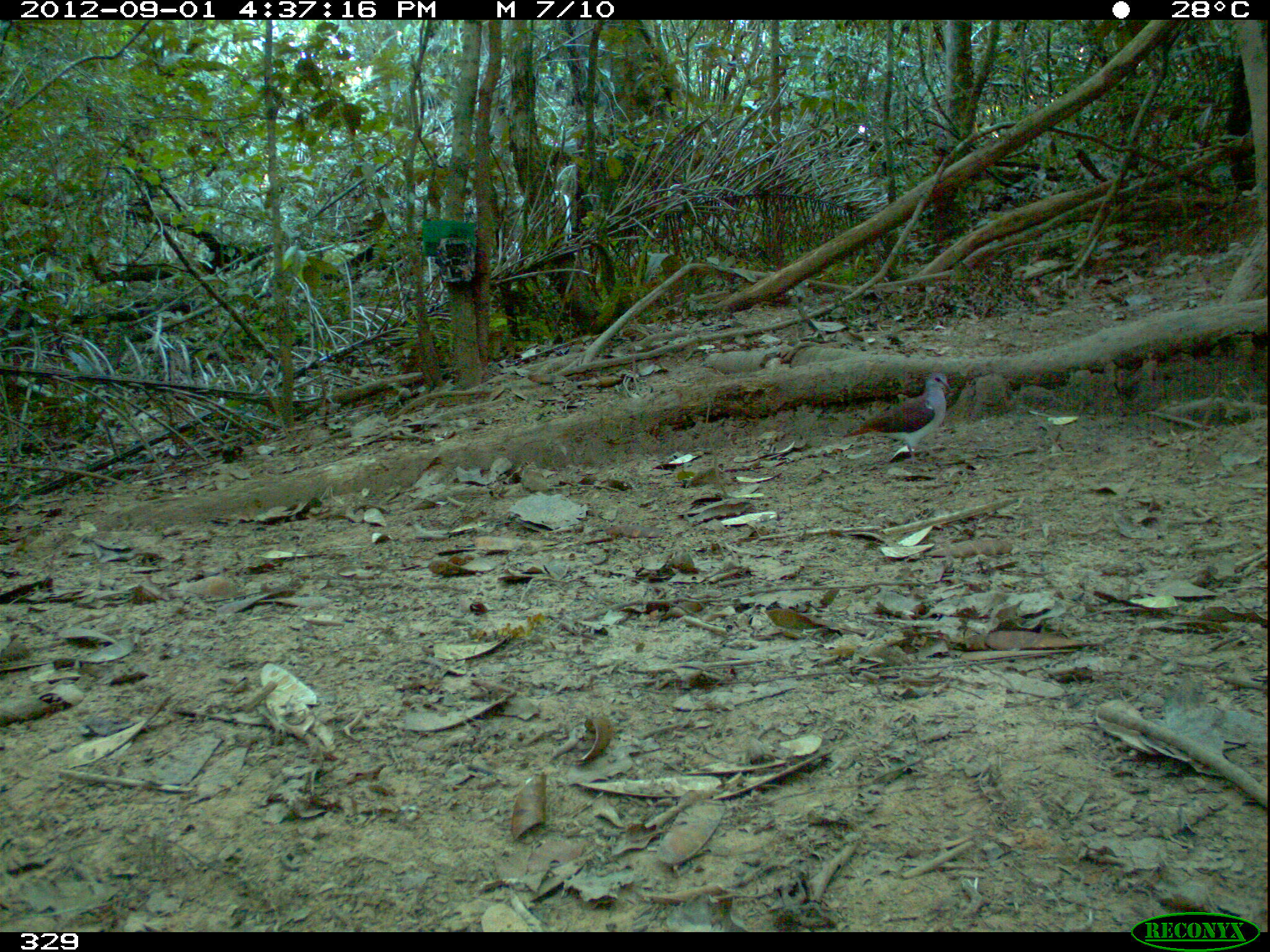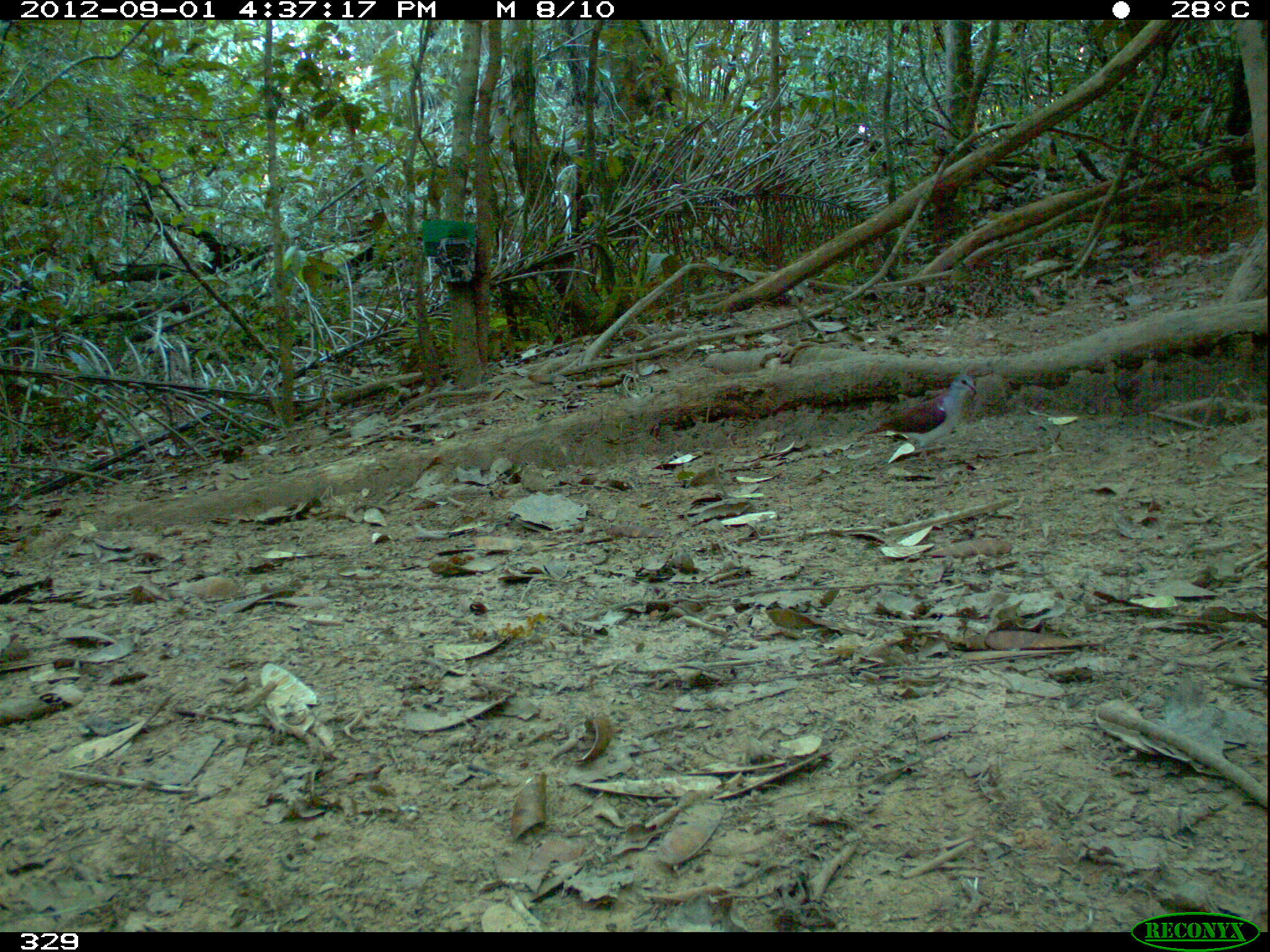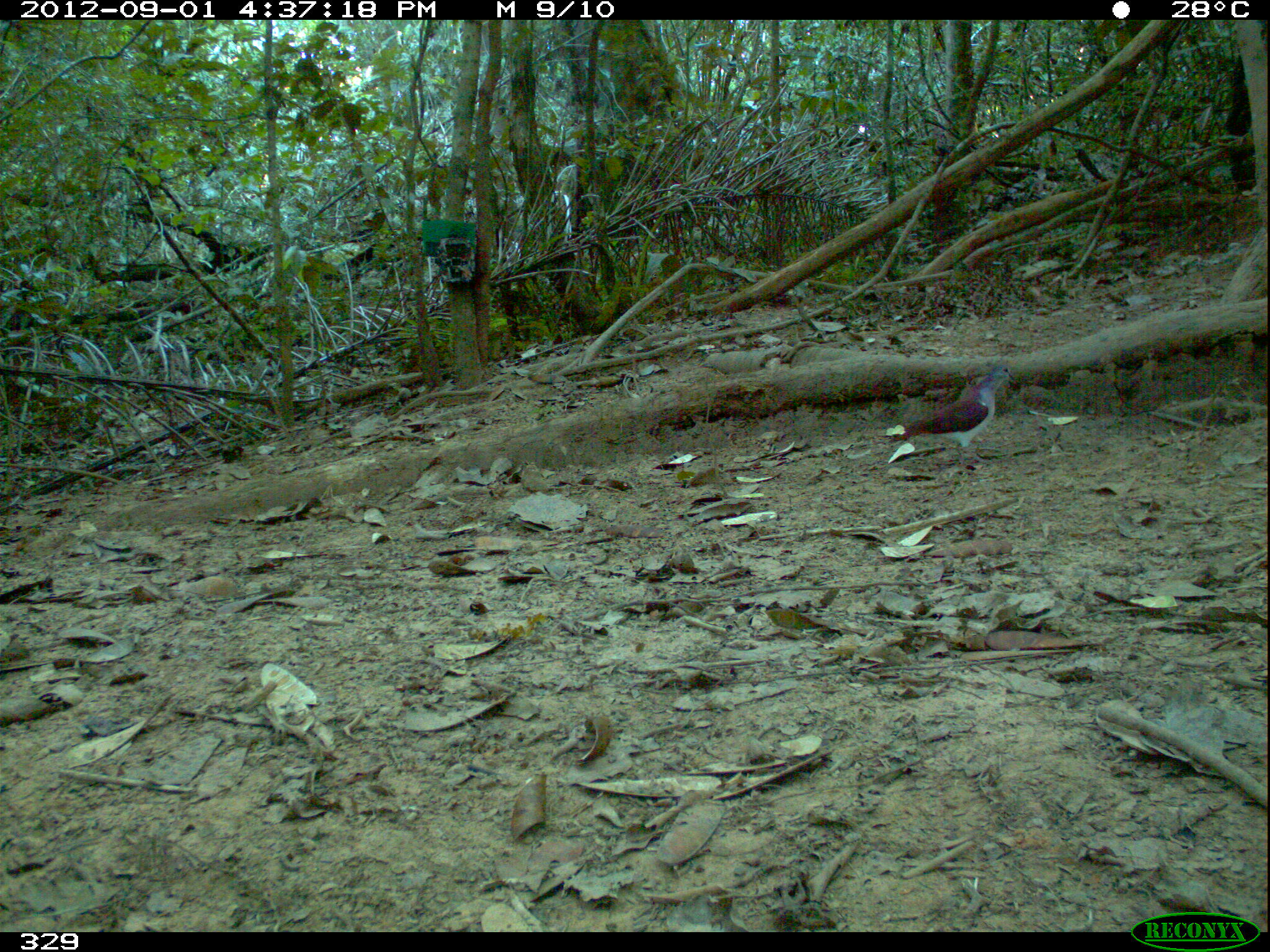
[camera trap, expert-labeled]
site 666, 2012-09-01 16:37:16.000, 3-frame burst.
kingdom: Animalia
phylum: Chordata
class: Aves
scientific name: Aves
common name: bird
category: unknown bird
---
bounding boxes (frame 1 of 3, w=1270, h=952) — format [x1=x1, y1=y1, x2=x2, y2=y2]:
unknown bird: [x1=841, y1=369, x2=955, y2=463]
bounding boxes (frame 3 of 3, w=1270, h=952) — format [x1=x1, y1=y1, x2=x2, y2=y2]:
unknown bird: [x1=885, y1=360, x2=1018, y2=471]